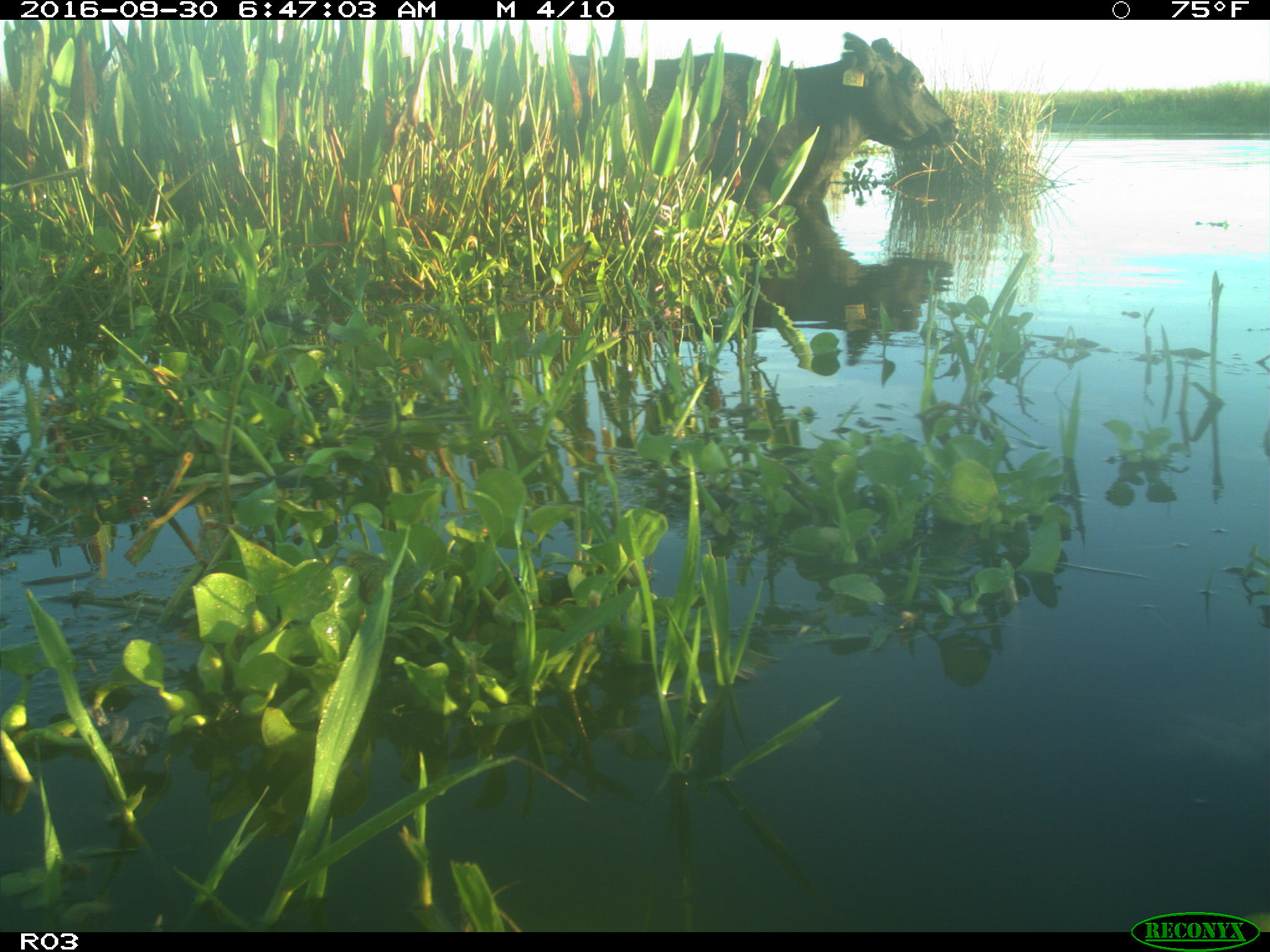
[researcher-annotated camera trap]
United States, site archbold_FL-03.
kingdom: Animalia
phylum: Chordata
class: Mammalia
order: Artiodactyla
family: Bovidae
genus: Bos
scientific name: Bos taurus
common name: domestic cow